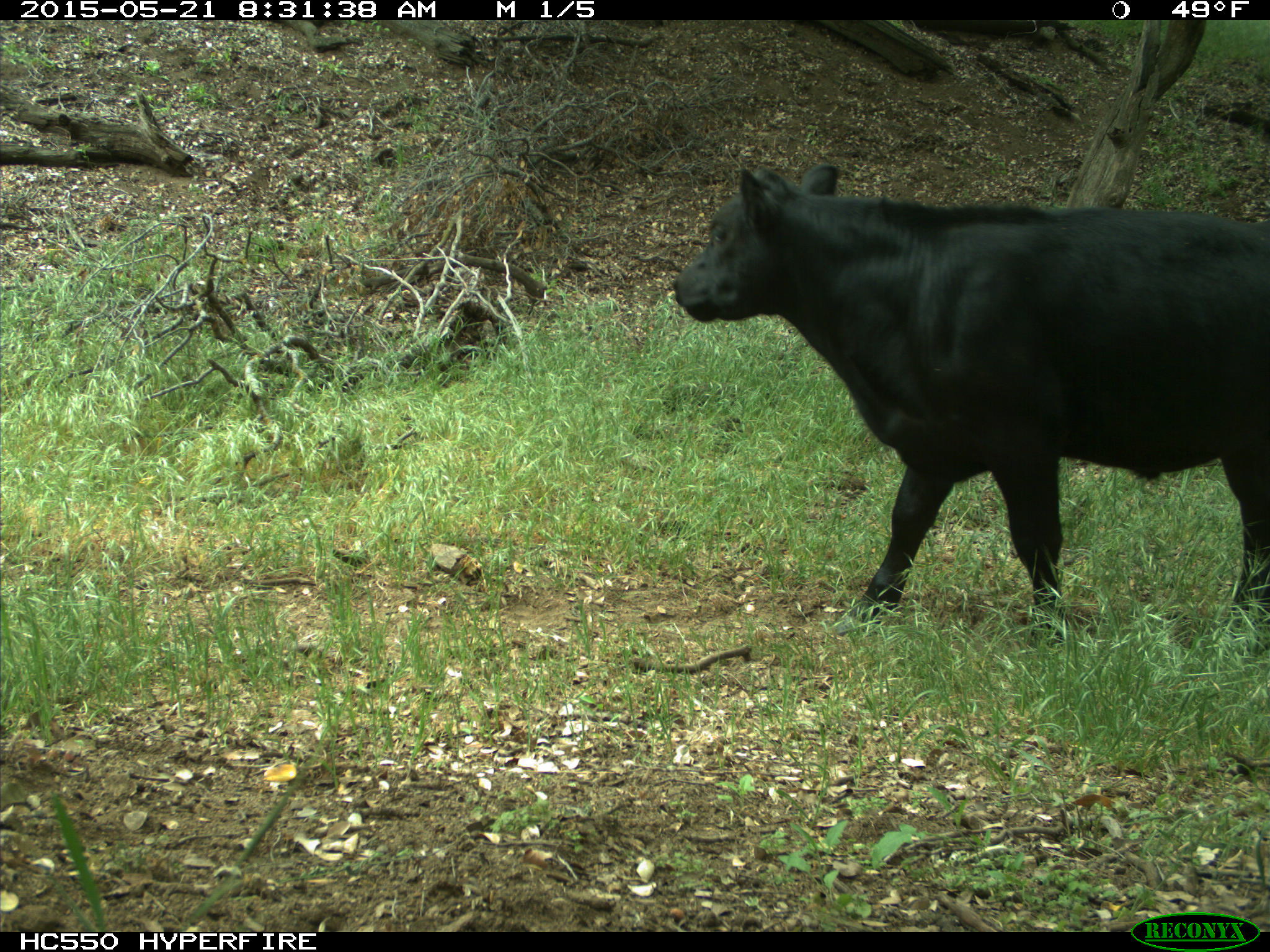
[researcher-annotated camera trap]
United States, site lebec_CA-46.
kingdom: Animalia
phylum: Chordata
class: Mammalia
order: Artiodactyla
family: Bovidae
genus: Bos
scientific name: Bos taurus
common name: domestic cow